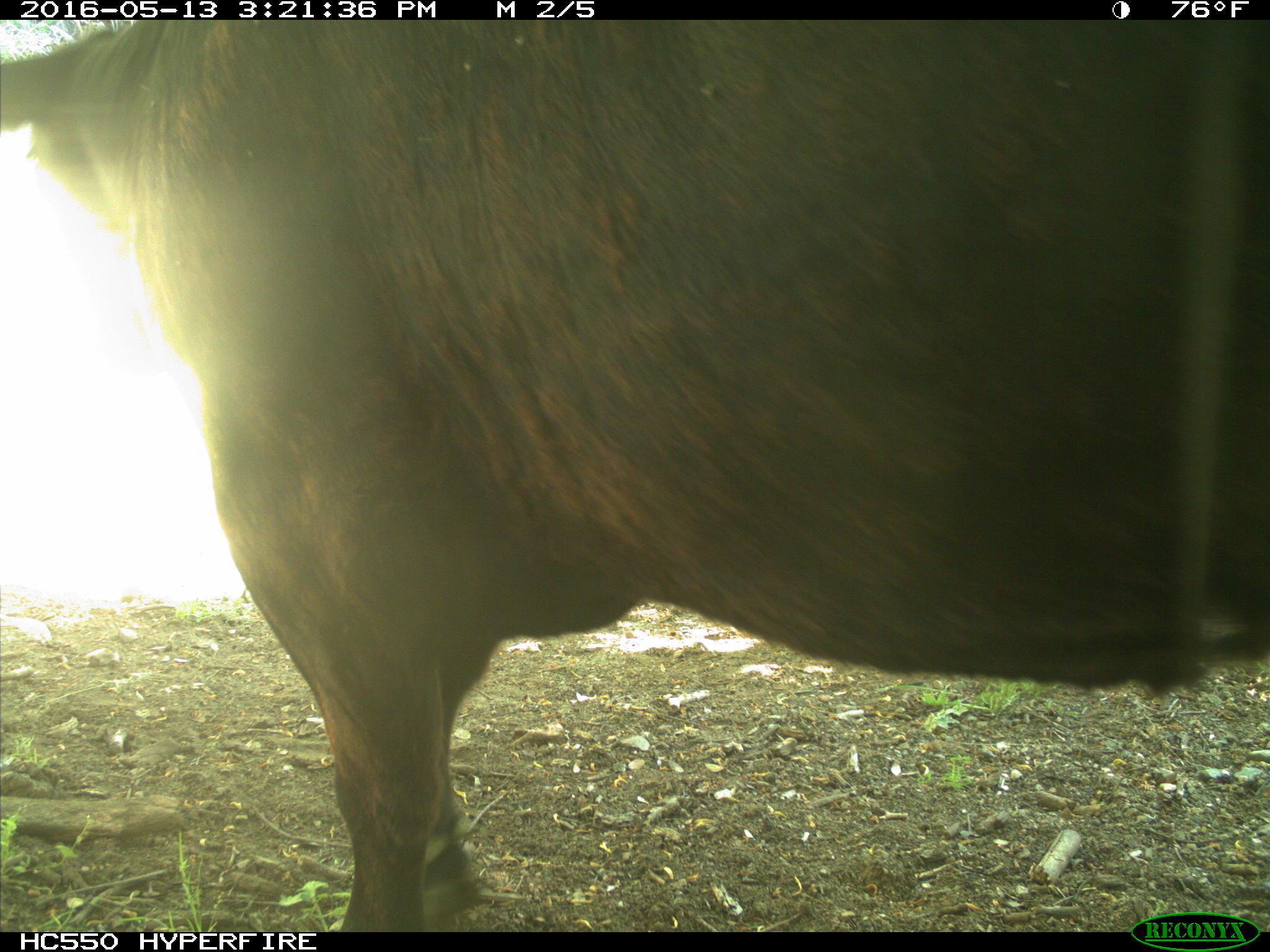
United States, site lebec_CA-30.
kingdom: Animalia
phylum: Chordata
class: Mammalia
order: Artiodactyla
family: Bovidae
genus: Bos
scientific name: Bos taurus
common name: domestic cow